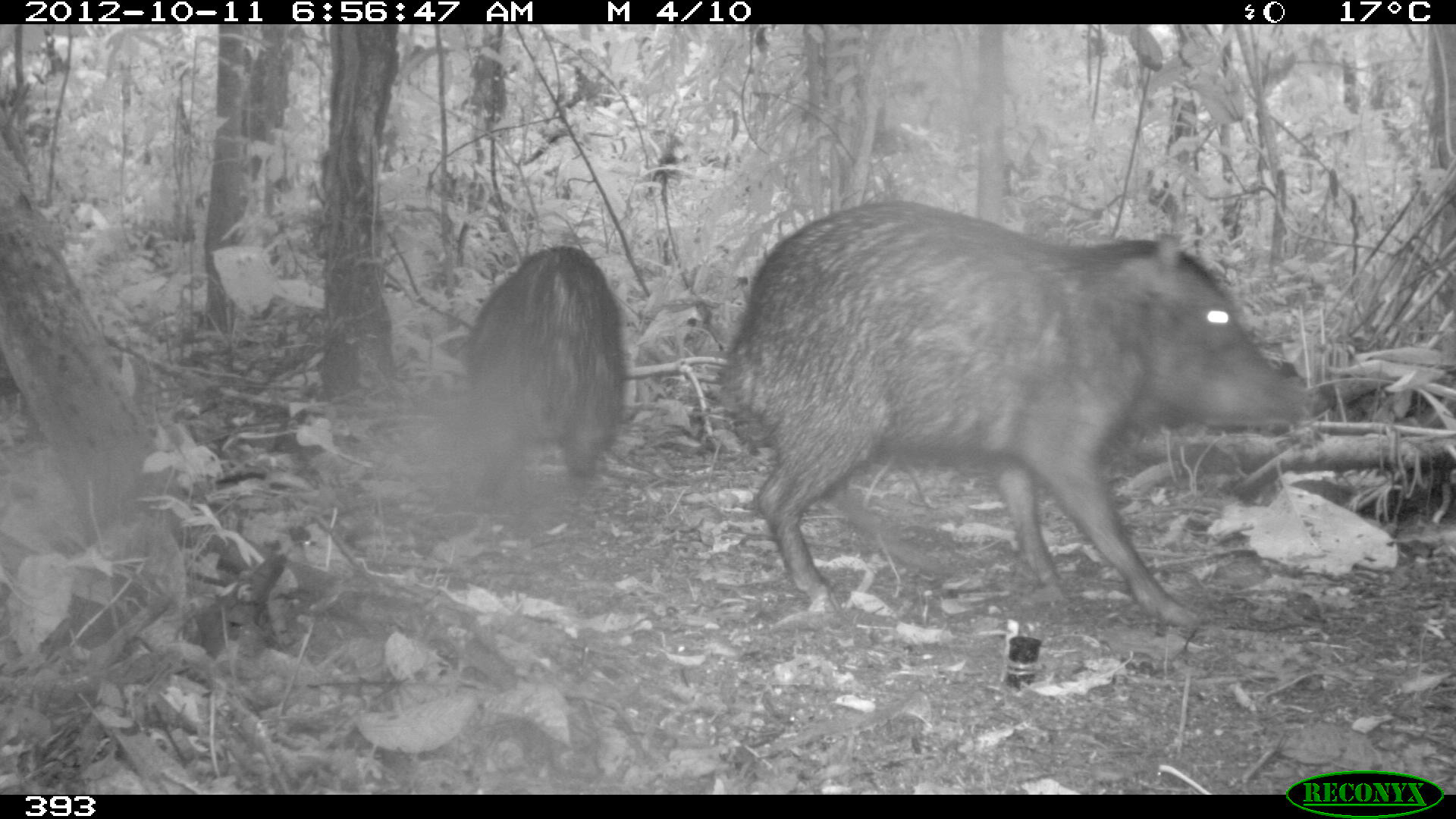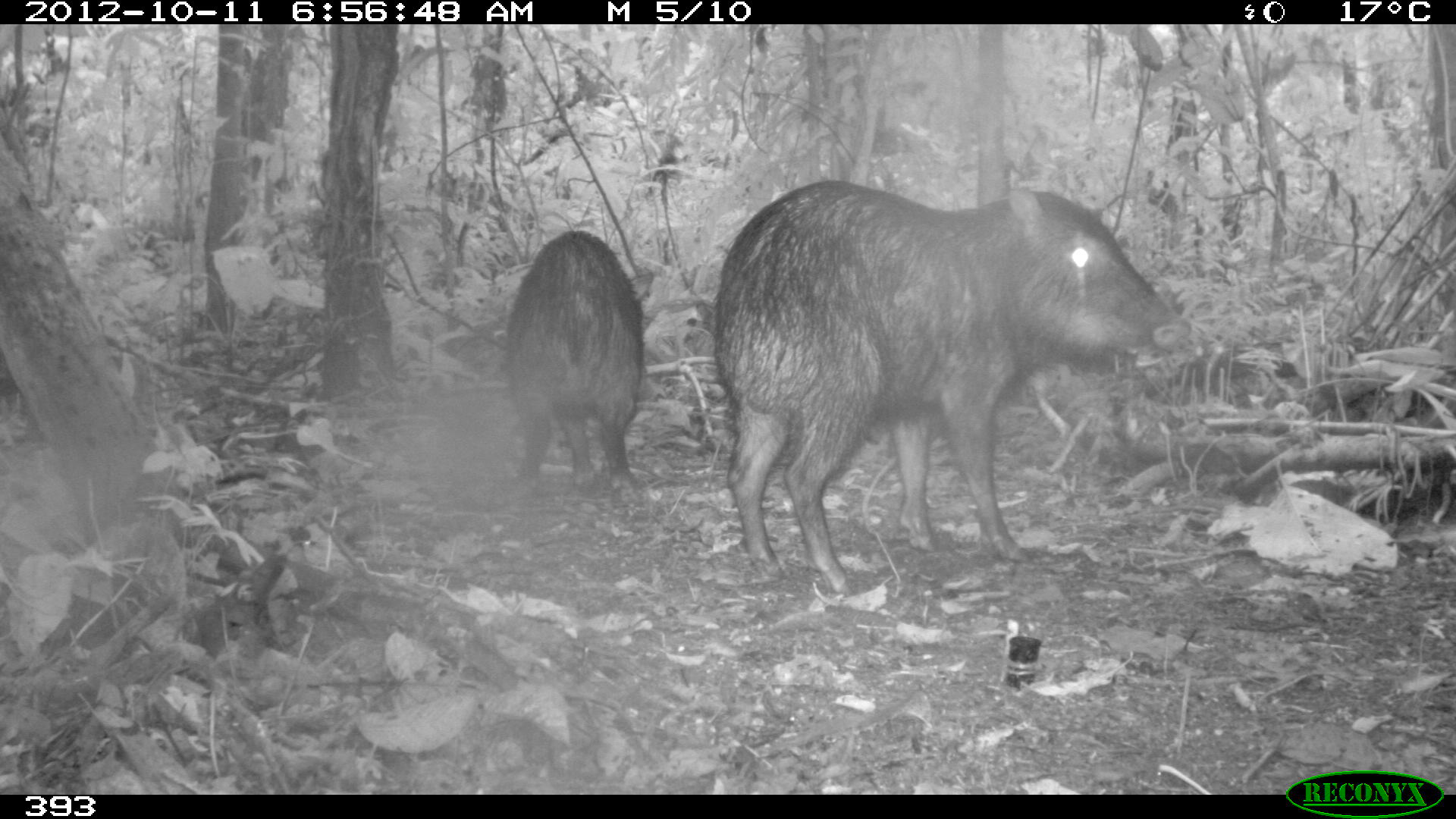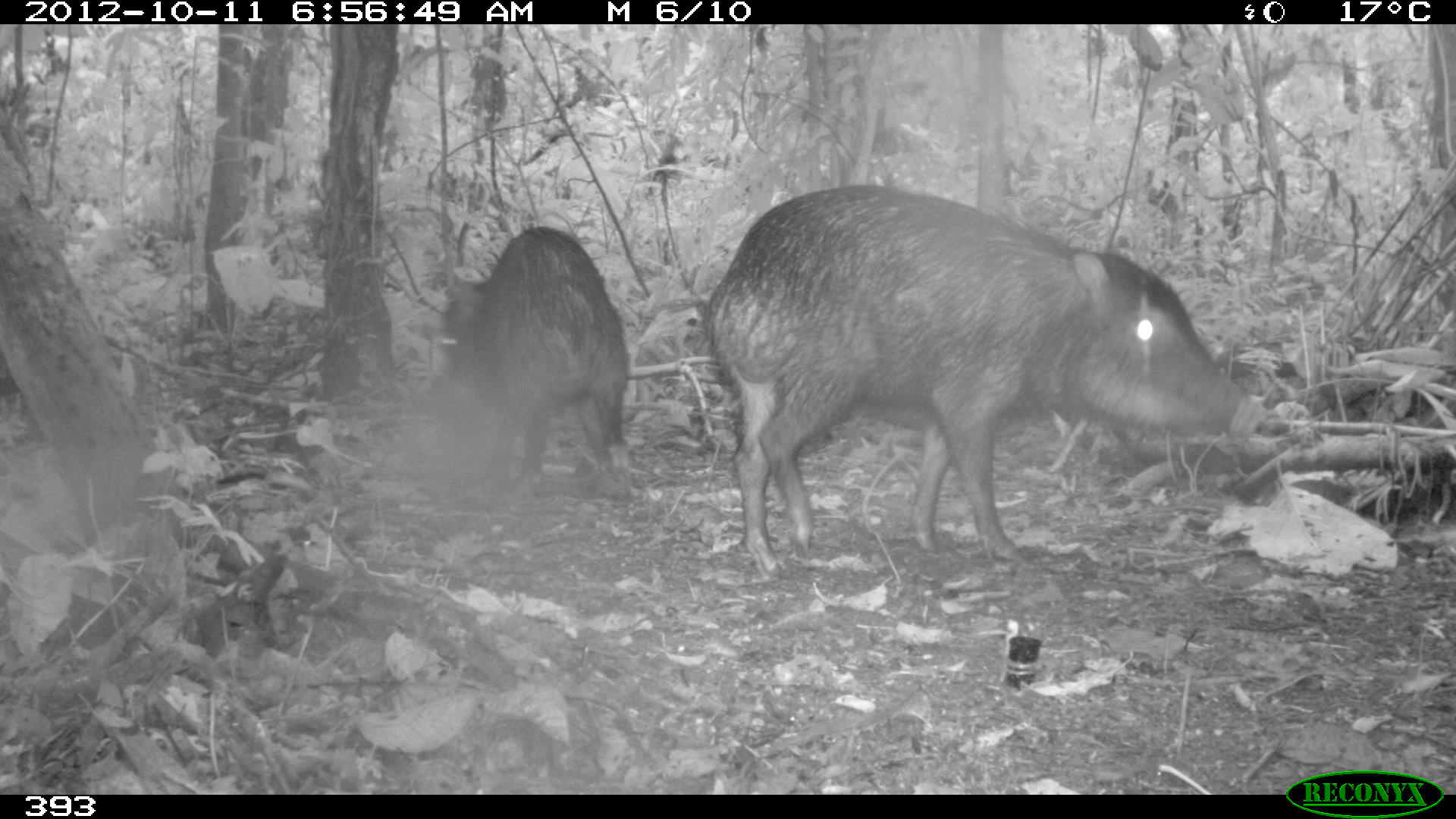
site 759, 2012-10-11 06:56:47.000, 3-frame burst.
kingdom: Animalia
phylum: Chordata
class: Mammalia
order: Artiodactyla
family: Tayassuidae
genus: Tayassu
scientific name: Tayassu pecari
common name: white-lipped peccary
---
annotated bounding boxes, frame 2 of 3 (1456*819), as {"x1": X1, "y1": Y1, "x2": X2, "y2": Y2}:
tayassu pecari: {"x1": 712, "y1": 178, "x2": 1192, "y2": 596}; {"x1": 504, "y1": 228, "x2": 644, "y2": 488}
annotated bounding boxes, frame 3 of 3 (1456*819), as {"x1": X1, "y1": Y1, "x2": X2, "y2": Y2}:
tayassu pecari: {"x1": 703, "y1": 183, "x2": 1269, "y2": 581}; {"x1": 436, "y1": 224, "x2": 632, "y2": 485}